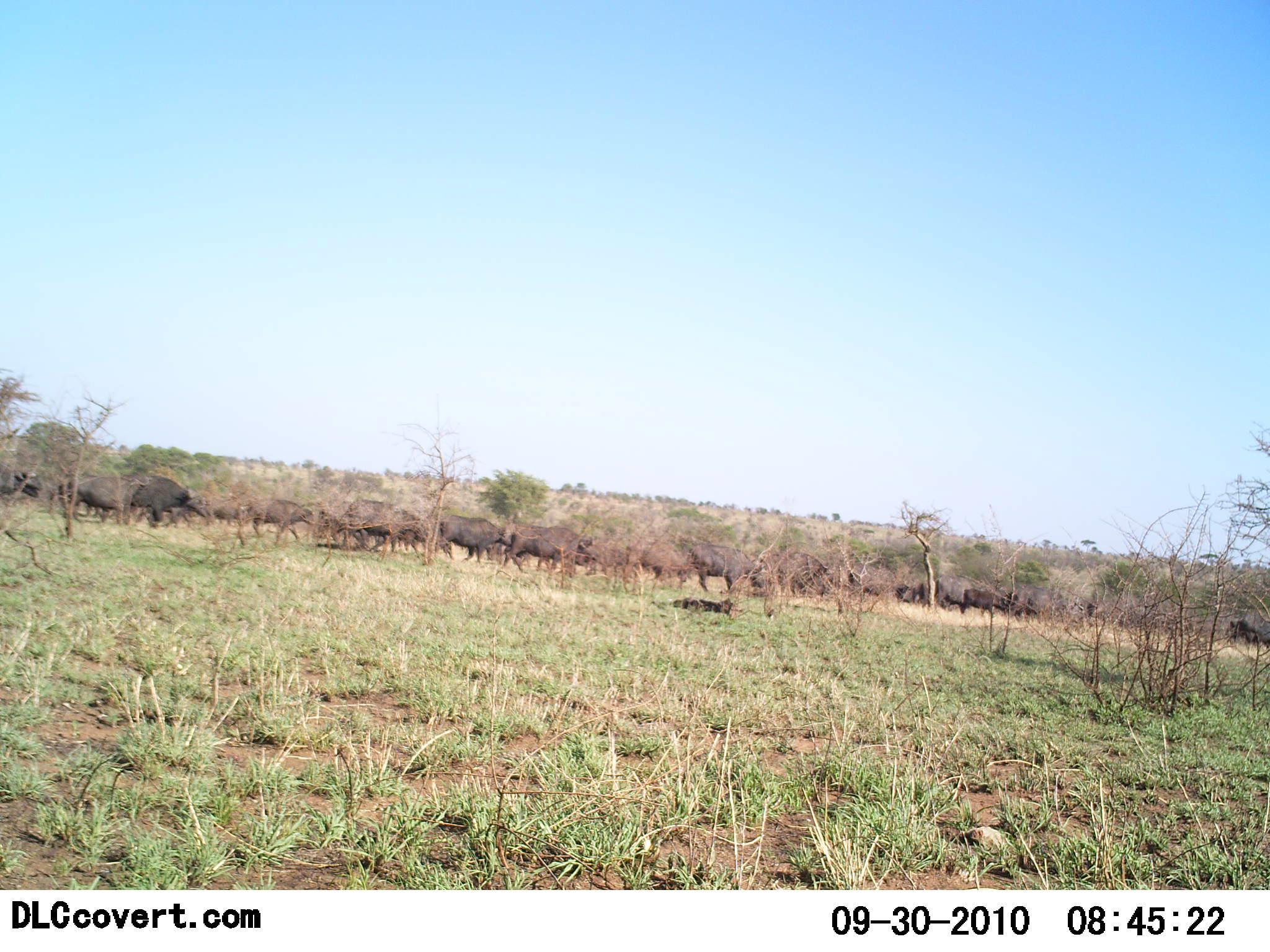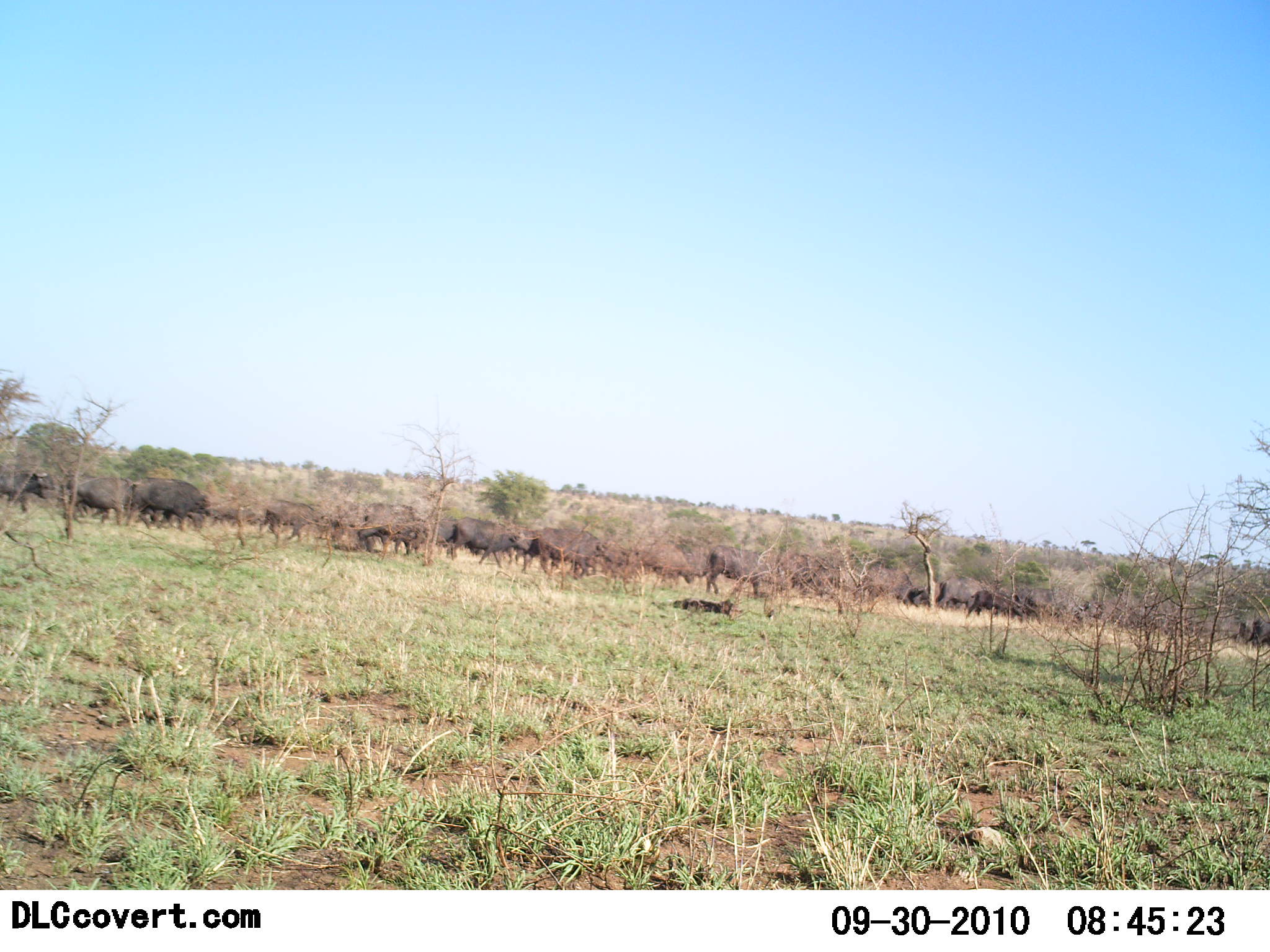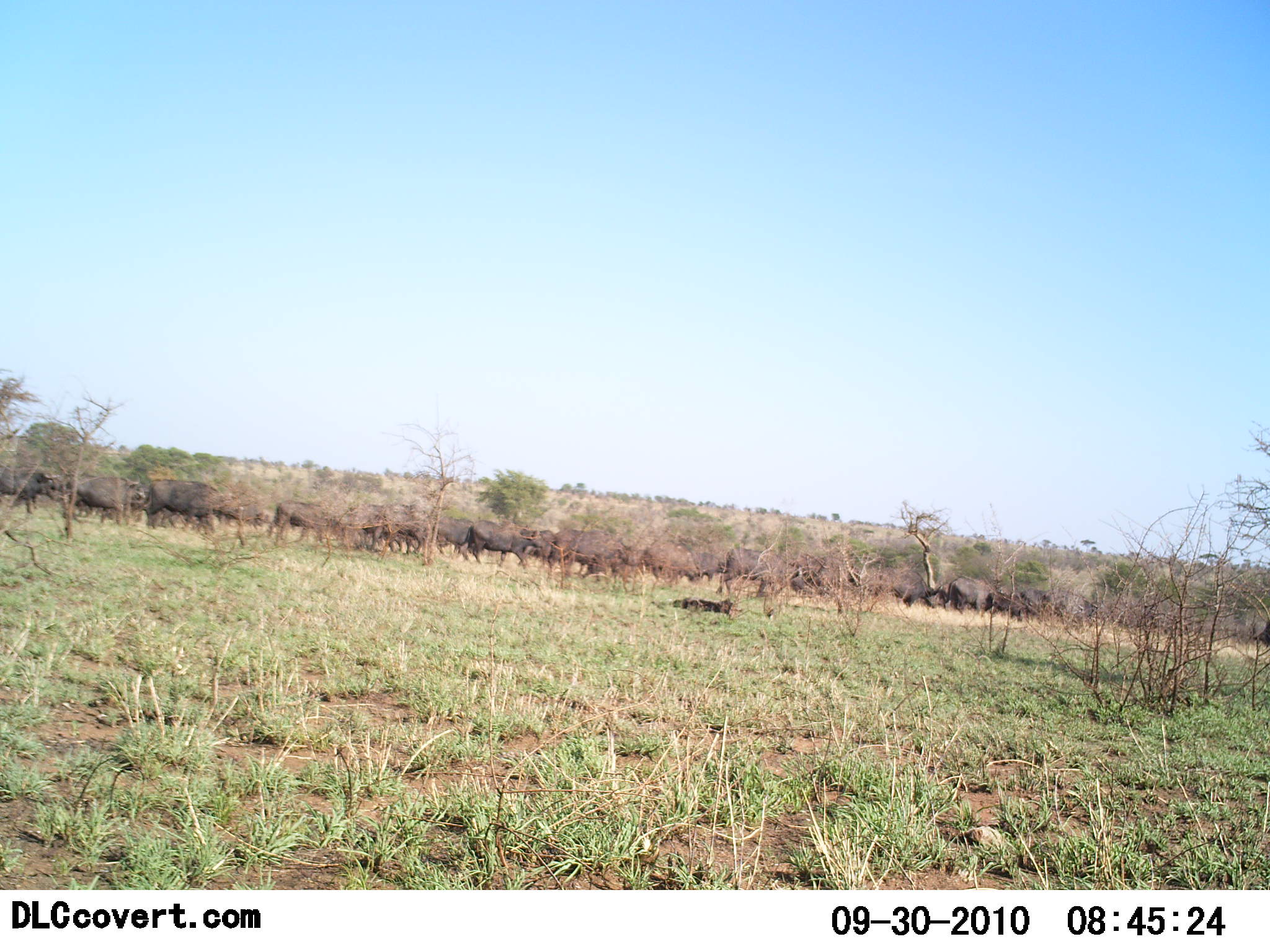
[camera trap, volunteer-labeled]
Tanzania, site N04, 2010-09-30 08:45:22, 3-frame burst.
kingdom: Animalia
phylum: Chordata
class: Mammalia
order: Artiodactyla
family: Bovidae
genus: Syncerus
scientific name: Syncerus caffer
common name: cape buffalo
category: buffalo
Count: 11-50.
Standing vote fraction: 6%.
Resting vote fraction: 0%.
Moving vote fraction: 100%.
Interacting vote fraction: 0%.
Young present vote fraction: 6%.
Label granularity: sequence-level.